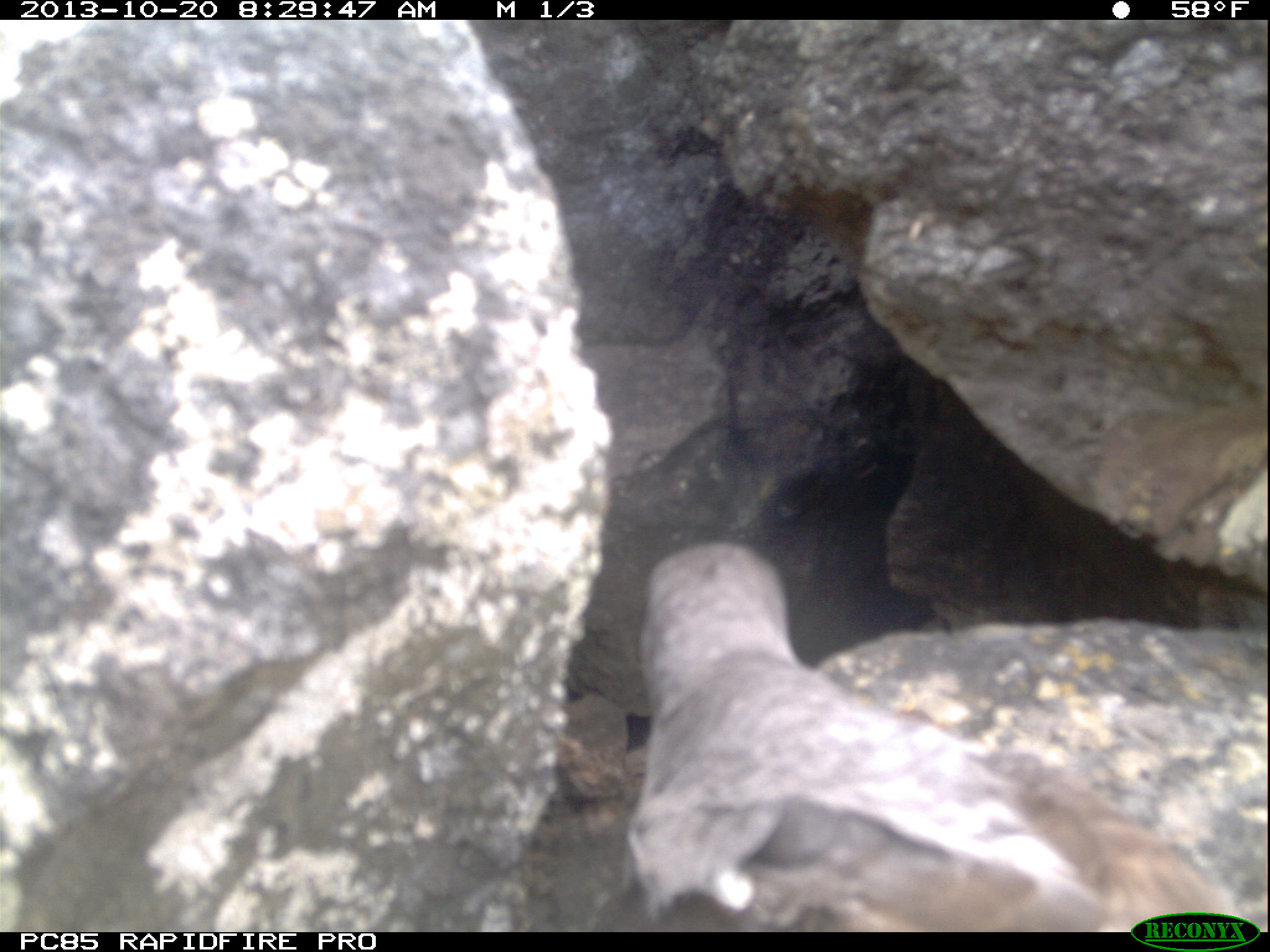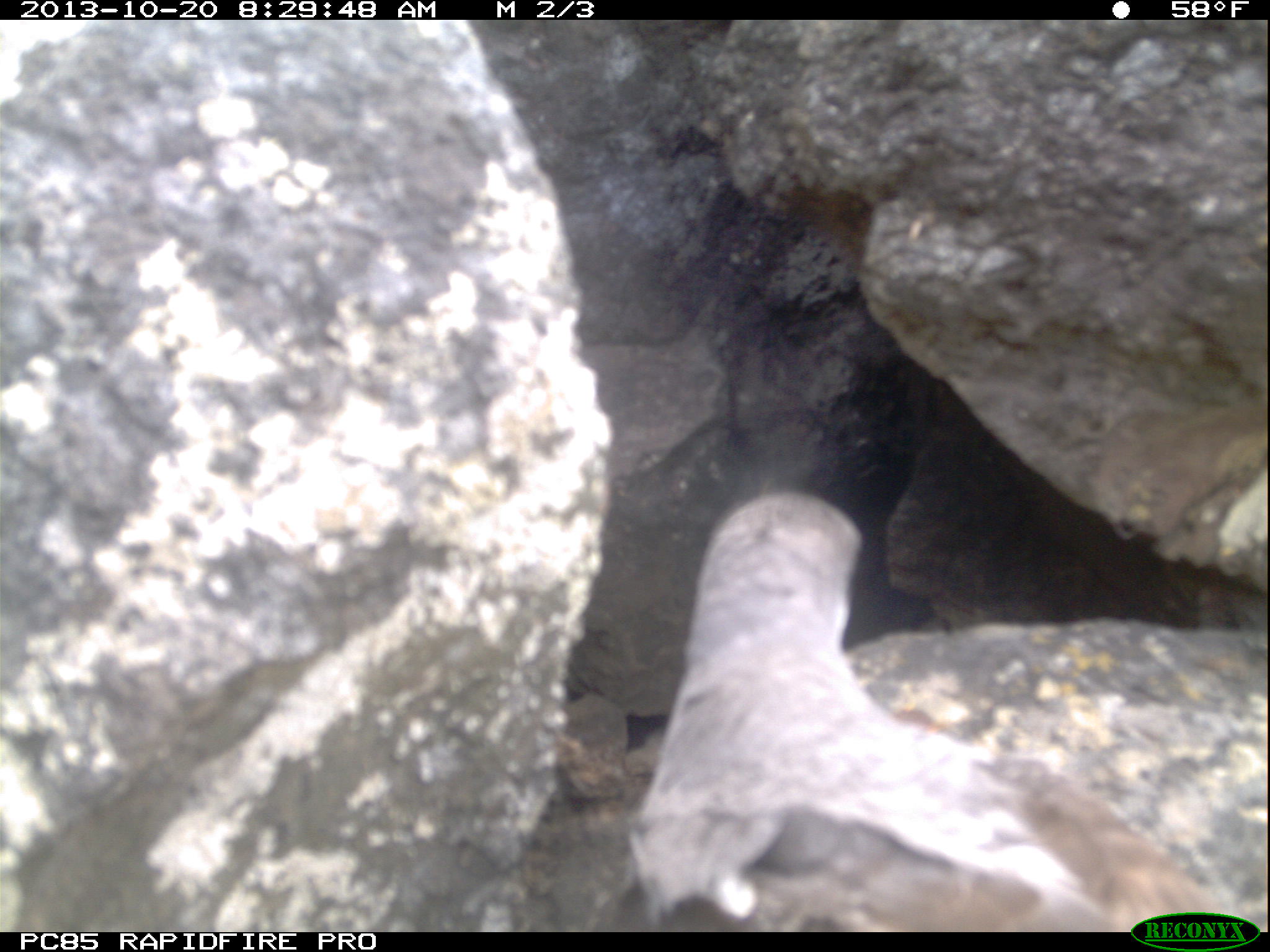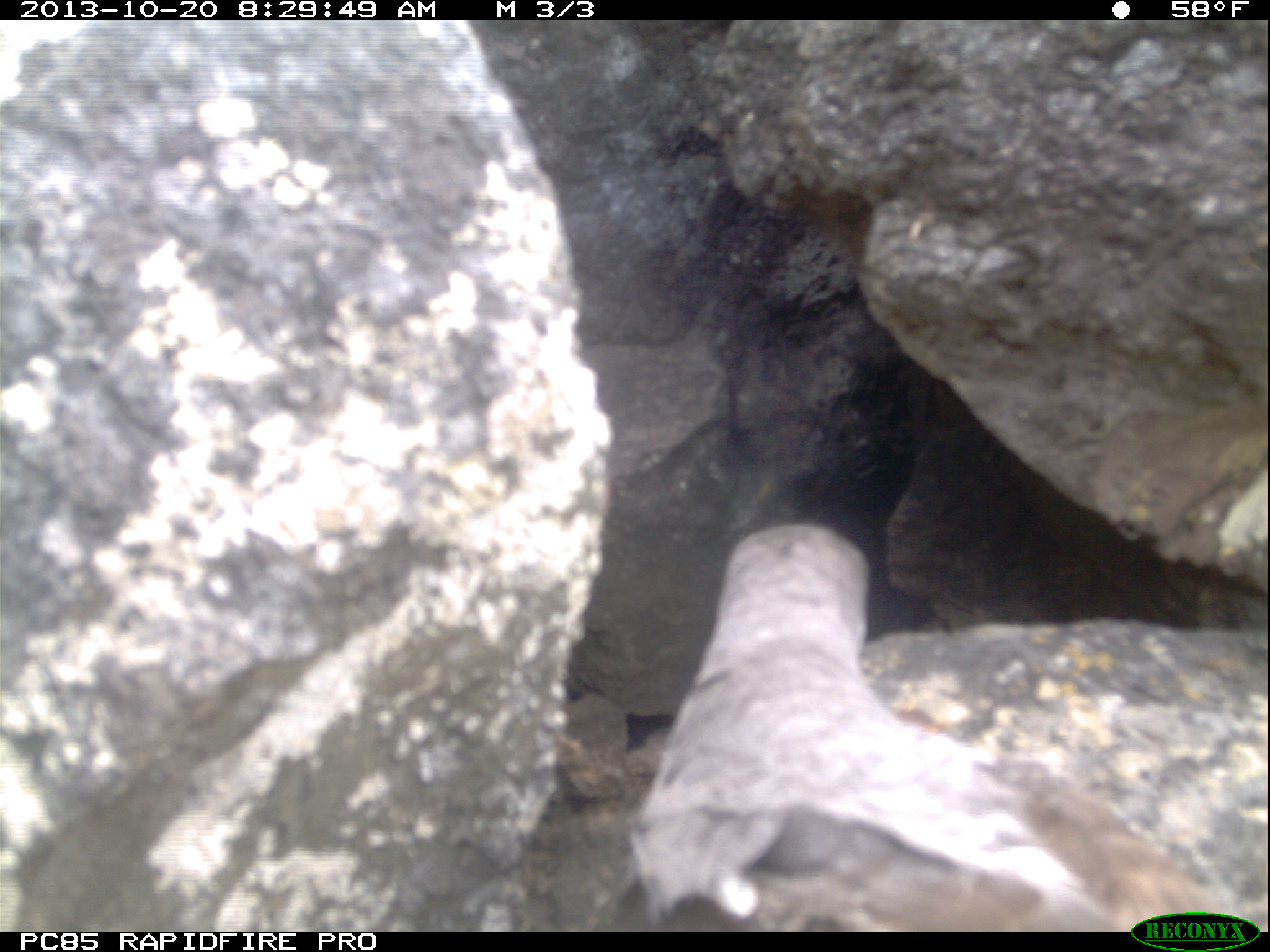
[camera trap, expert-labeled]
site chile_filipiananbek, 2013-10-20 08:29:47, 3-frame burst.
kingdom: Animalia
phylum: Chordata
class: Aves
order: Procellariiformes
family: Procellariidae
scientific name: Procellariidae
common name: petrel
Petrel (Procellariidae).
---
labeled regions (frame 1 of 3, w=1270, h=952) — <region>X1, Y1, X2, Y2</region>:
petrel: <region>590, 535, 1254, 932</region>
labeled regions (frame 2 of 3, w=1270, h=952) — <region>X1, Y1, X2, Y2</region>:
petrel: <region>597, 489, 1240, 933</region>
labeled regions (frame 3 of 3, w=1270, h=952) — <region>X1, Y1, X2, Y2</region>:
petrel: <region>608, 526, 1234, 925</region>